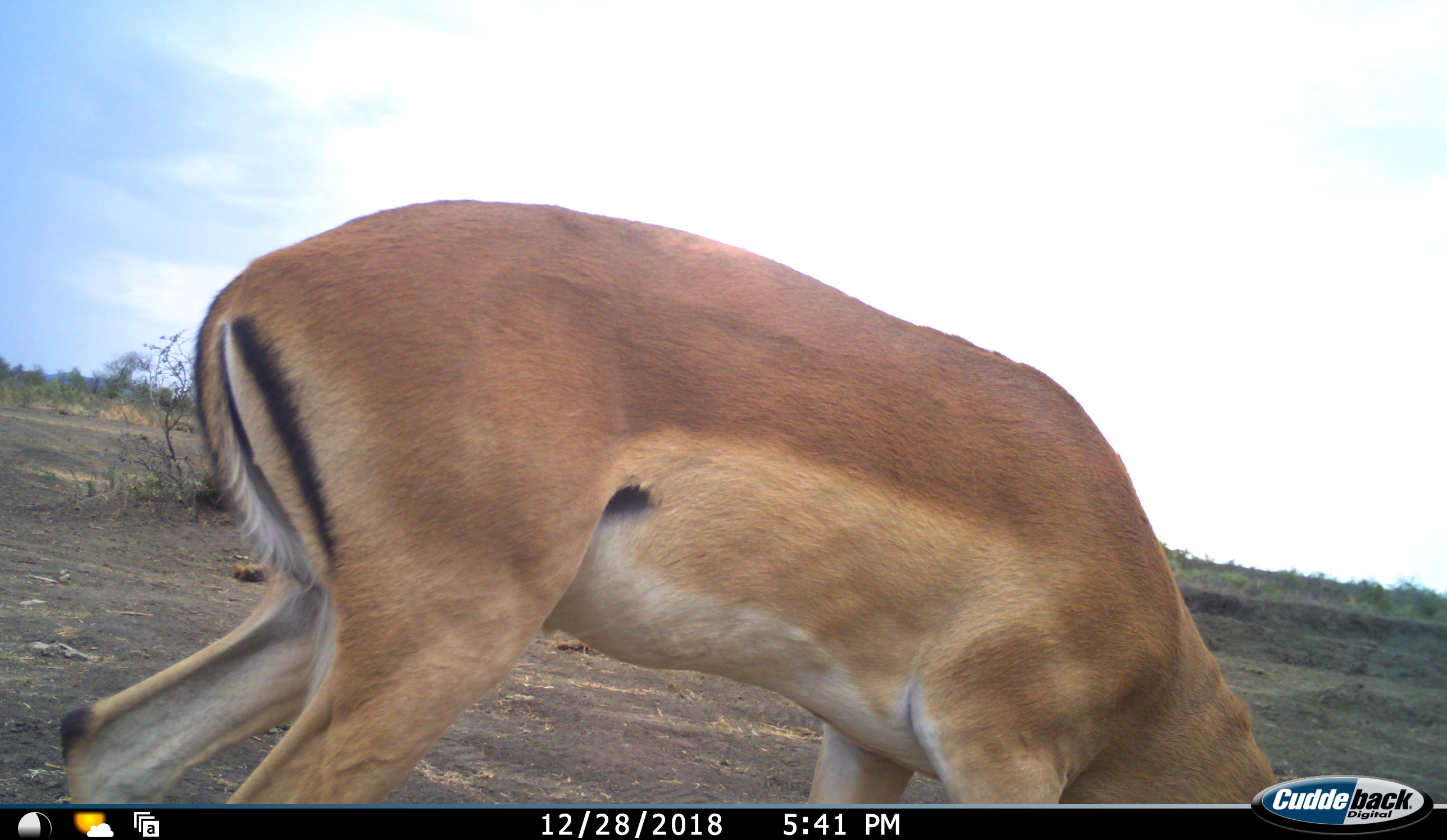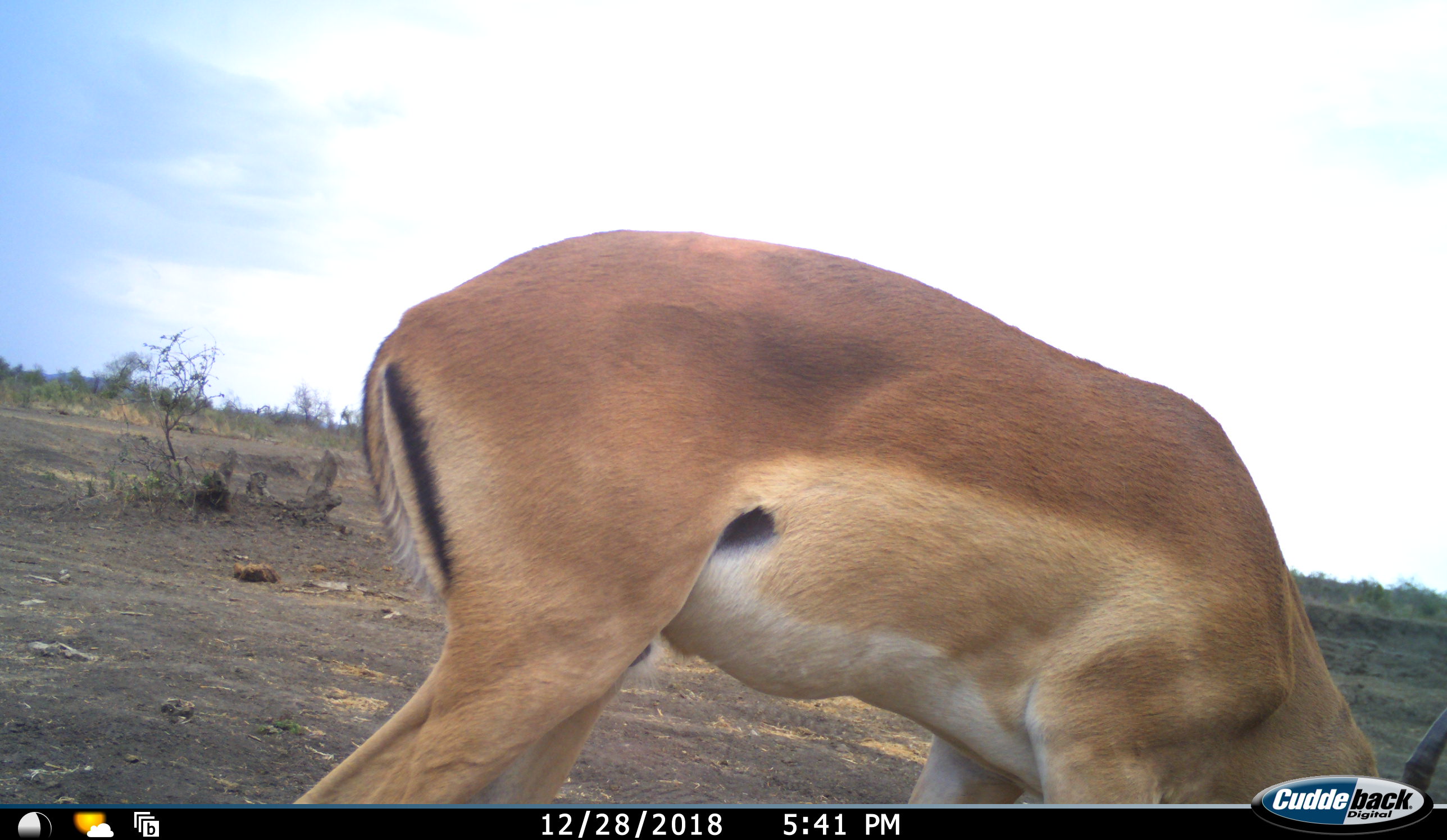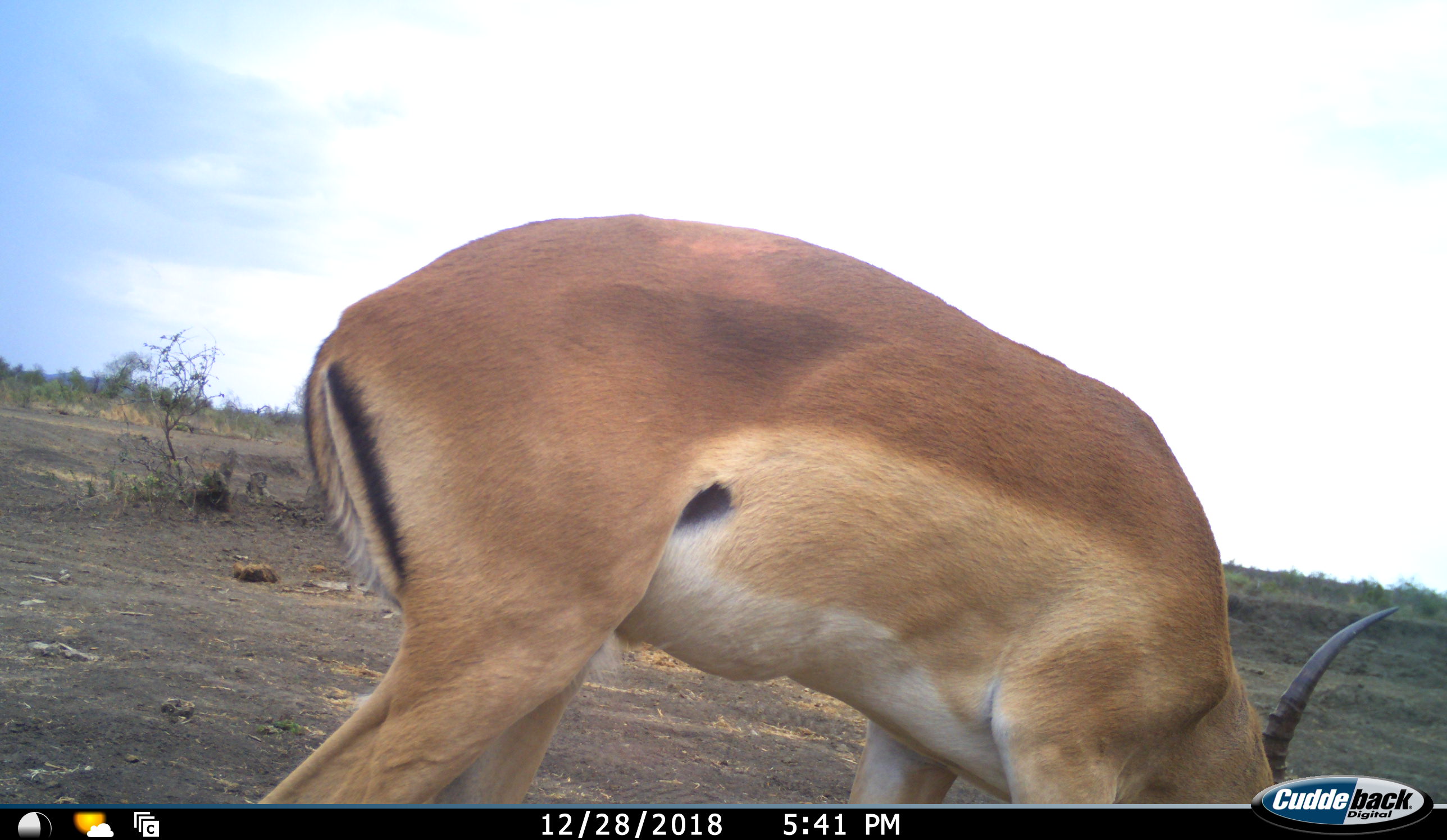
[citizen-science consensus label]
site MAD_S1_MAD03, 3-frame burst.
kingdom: Animalia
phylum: Chordata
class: Mammalia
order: Artiodactyla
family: Bovidae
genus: Aepyceros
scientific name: Aepyceros melampus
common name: impala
Impala (Aepyceros melampus), count 1. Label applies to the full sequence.